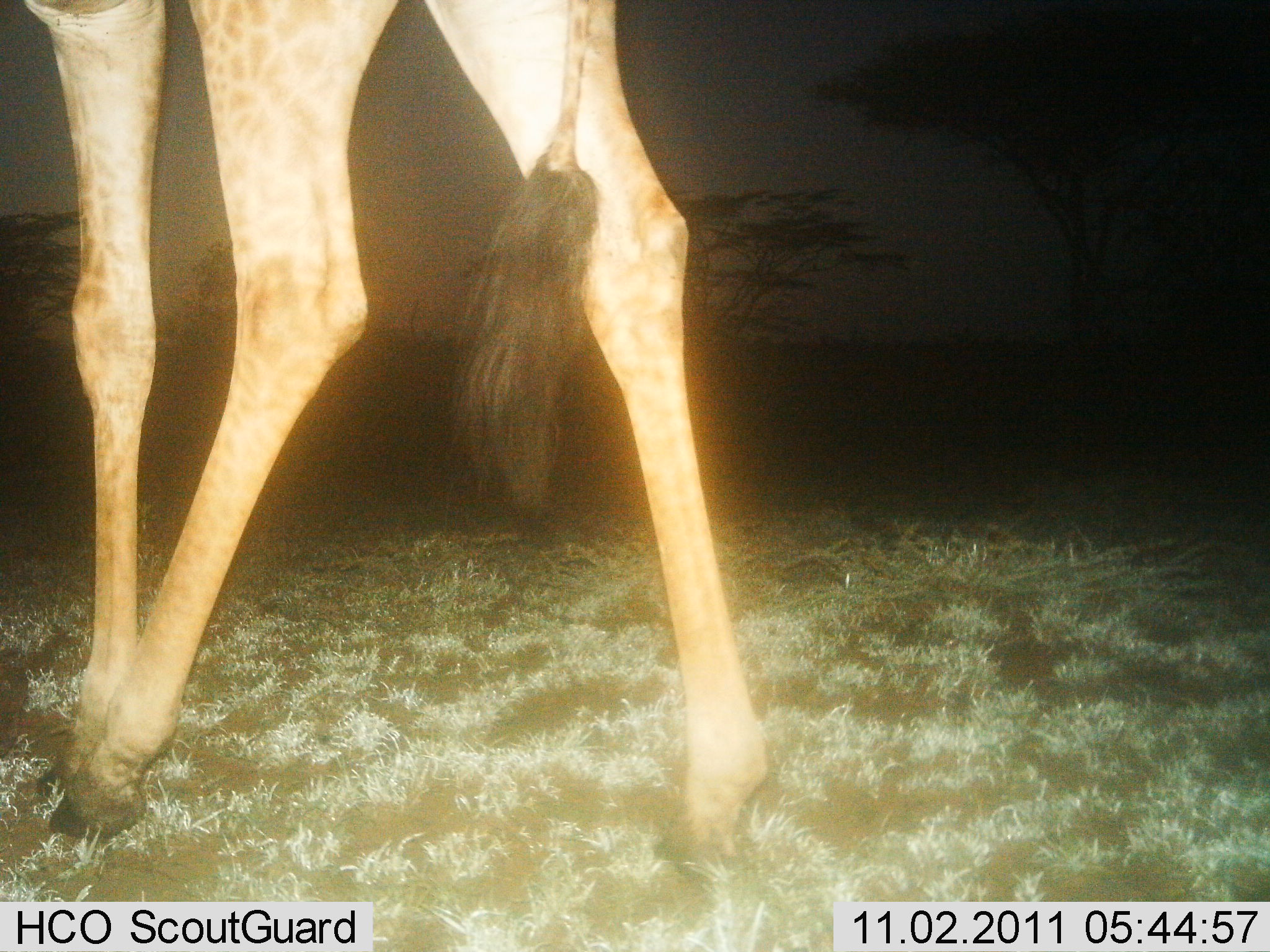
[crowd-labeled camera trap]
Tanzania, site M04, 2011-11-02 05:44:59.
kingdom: Animalia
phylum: Chordata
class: Mammalia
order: Artiodactyla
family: Giraffidae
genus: Giraffa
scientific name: Giraffa camelopardalis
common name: giraffe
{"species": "giraffe (Giraffa camelopardalis)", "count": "1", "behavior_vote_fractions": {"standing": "45%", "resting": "0%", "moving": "55%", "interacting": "0%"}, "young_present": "0%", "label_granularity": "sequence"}